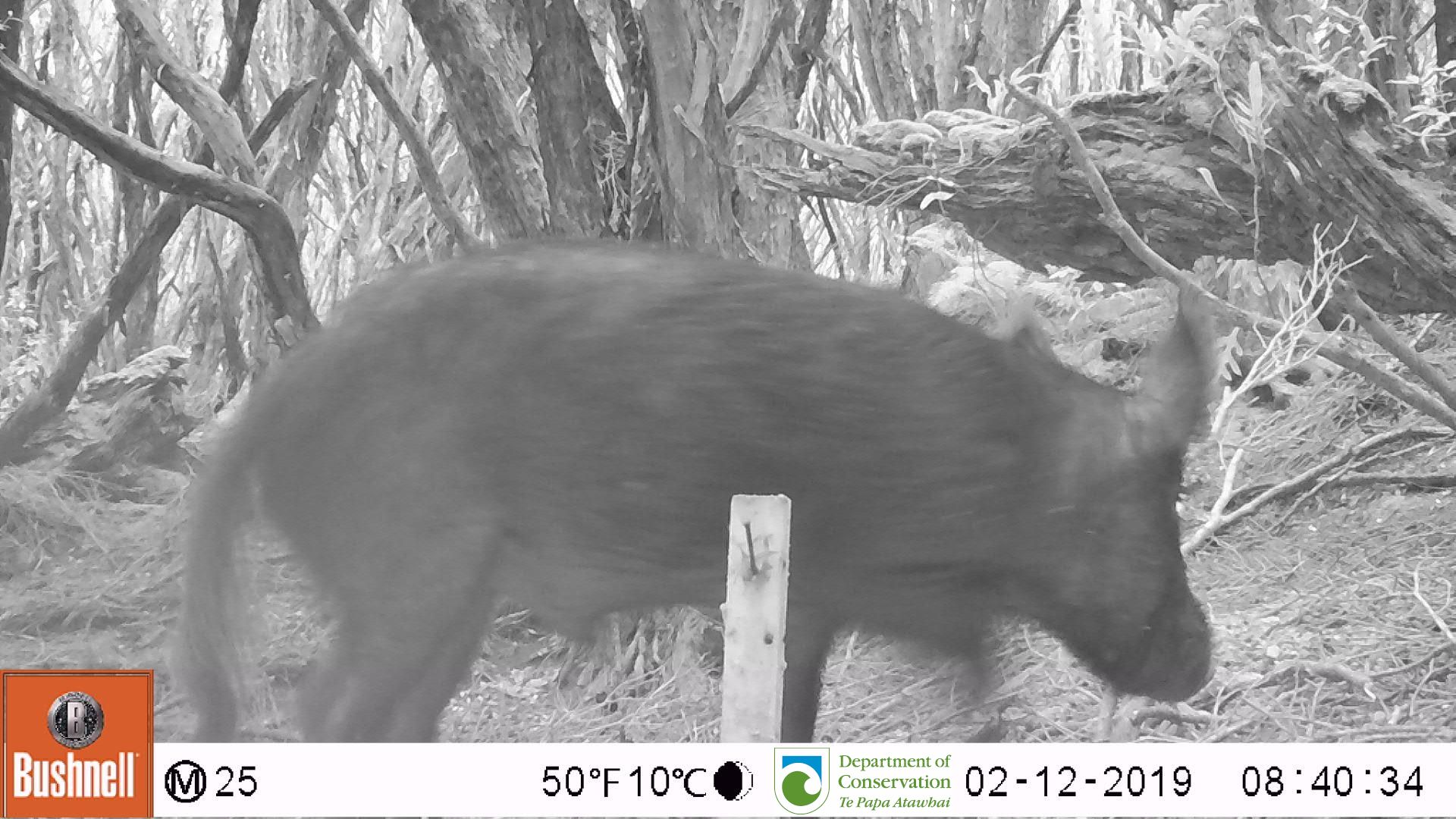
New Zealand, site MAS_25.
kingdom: Animalia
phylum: Chordata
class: Mammalia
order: Artiodactyla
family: Suidae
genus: Sus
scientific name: Sus scrofa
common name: pig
Pig (Sus scrofa).